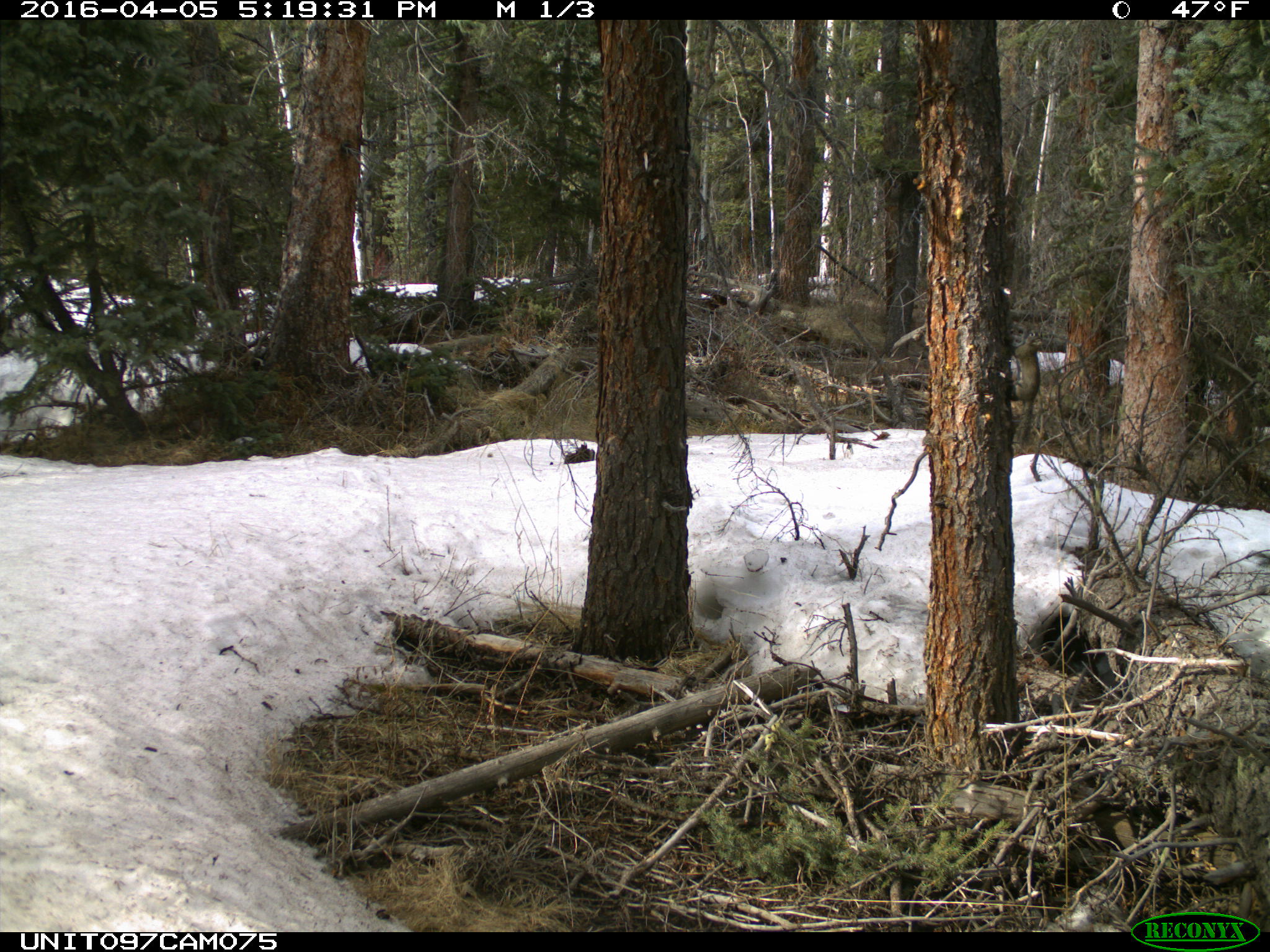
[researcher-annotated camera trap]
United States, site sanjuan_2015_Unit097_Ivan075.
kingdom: Animalia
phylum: Chordata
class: Mammalia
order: Rodentia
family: Sciuridae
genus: Tamiasciurus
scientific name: Tamiasciurus hudsonicus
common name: american red squirrel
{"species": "Tamiasciurus hudsonicus (american red squirrel)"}